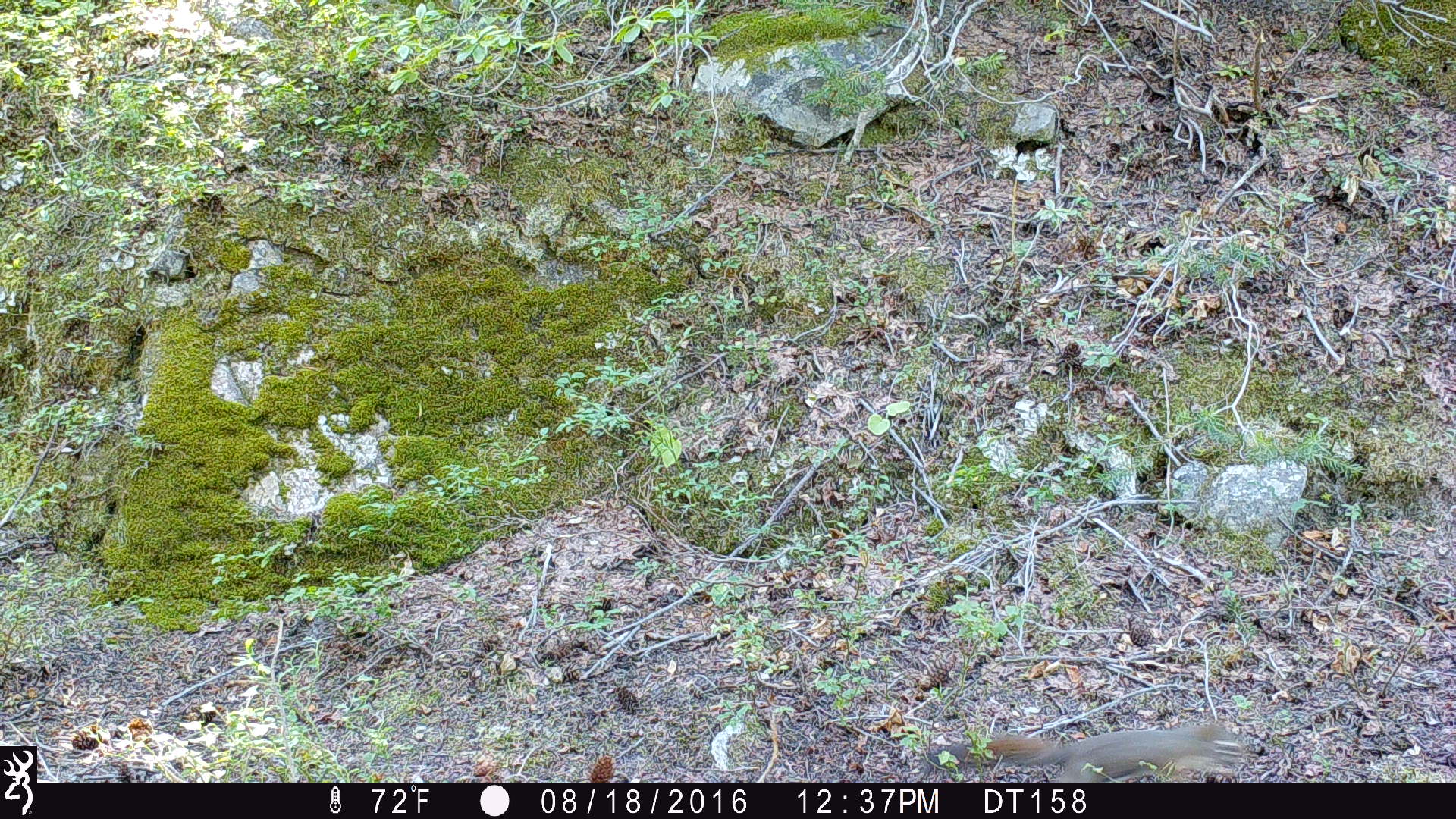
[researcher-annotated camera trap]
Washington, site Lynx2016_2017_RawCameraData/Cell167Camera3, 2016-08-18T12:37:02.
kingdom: Animalia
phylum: Chordata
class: Mammalia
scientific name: Mammalia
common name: small mammal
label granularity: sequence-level